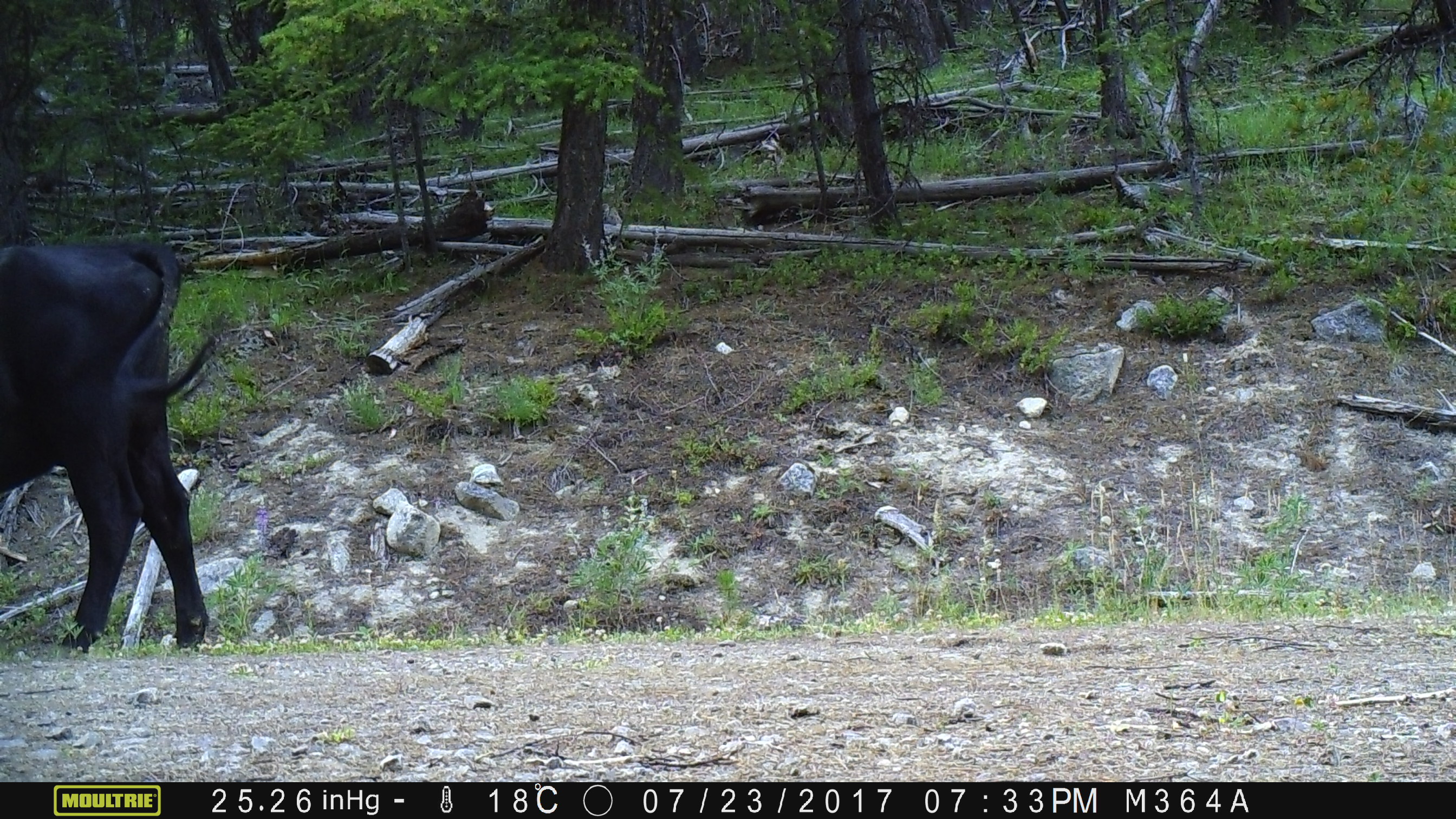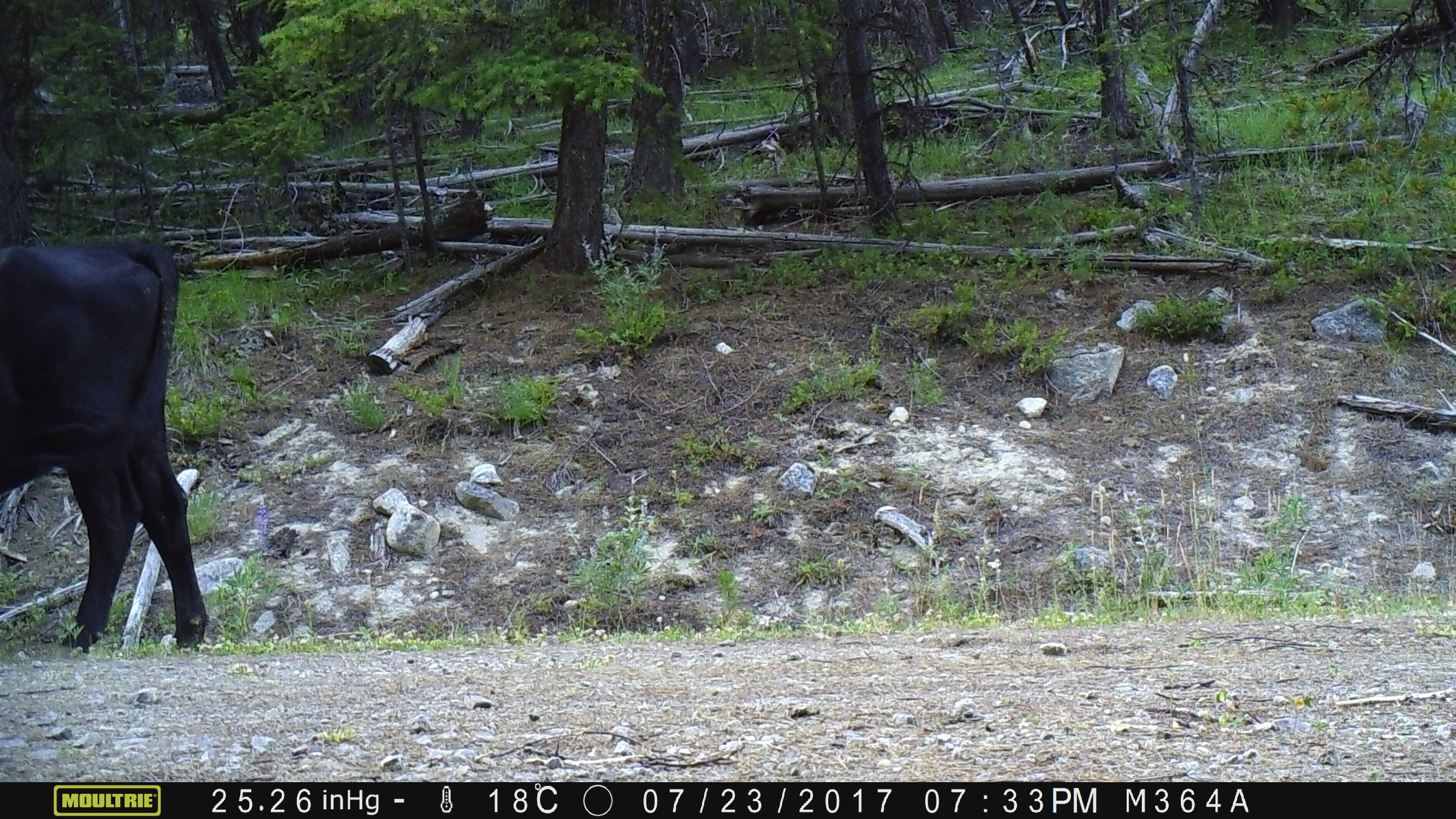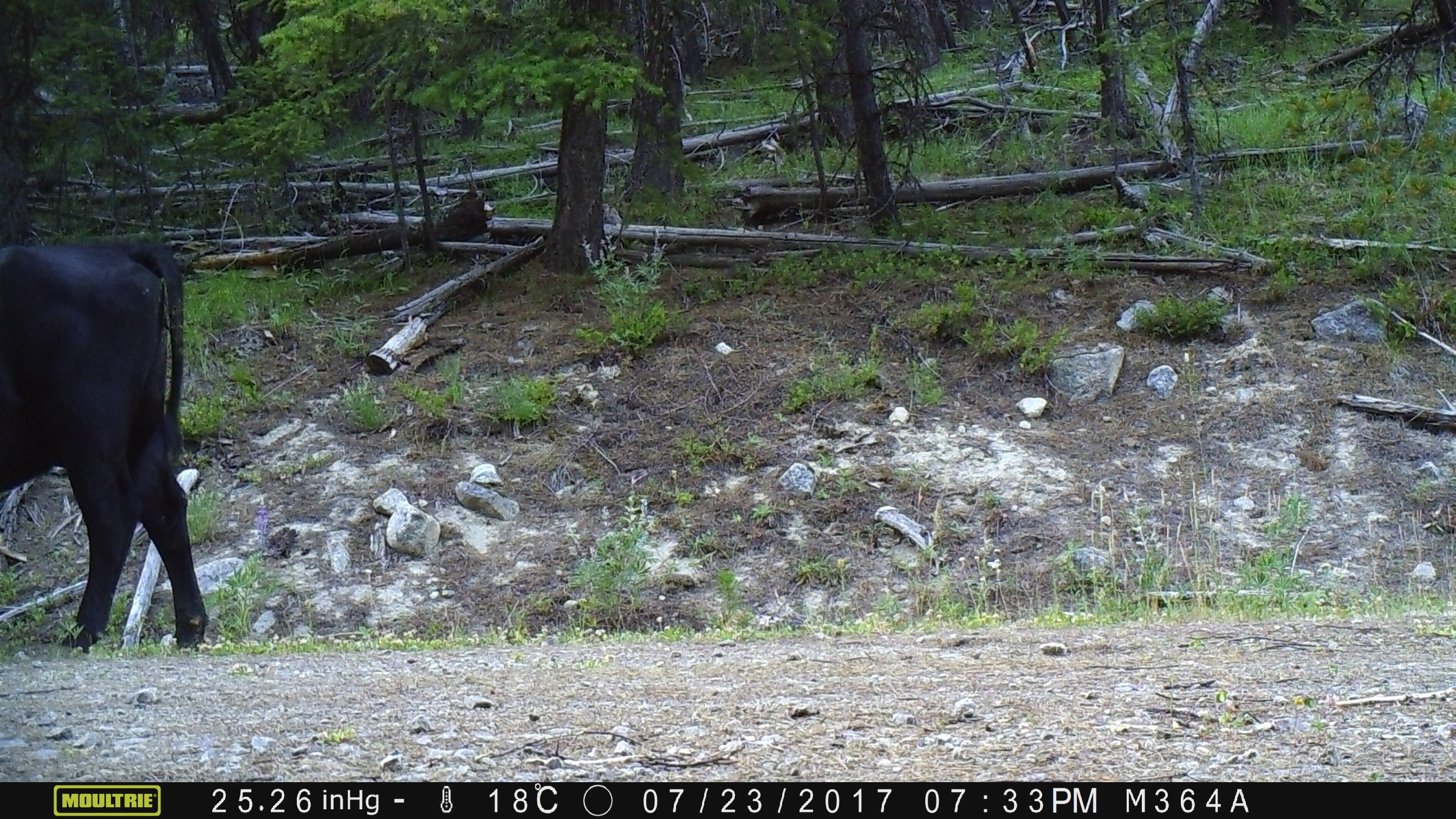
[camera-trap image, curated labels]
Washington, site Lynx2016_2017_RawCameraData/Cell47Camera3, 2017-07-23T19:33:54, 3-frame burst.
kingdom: Animalia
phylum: Chordata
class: Mammalia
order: Artiodactyla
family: Bovidae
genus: Bos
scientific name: Bos taurus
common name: domestic cattle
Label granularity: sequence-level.